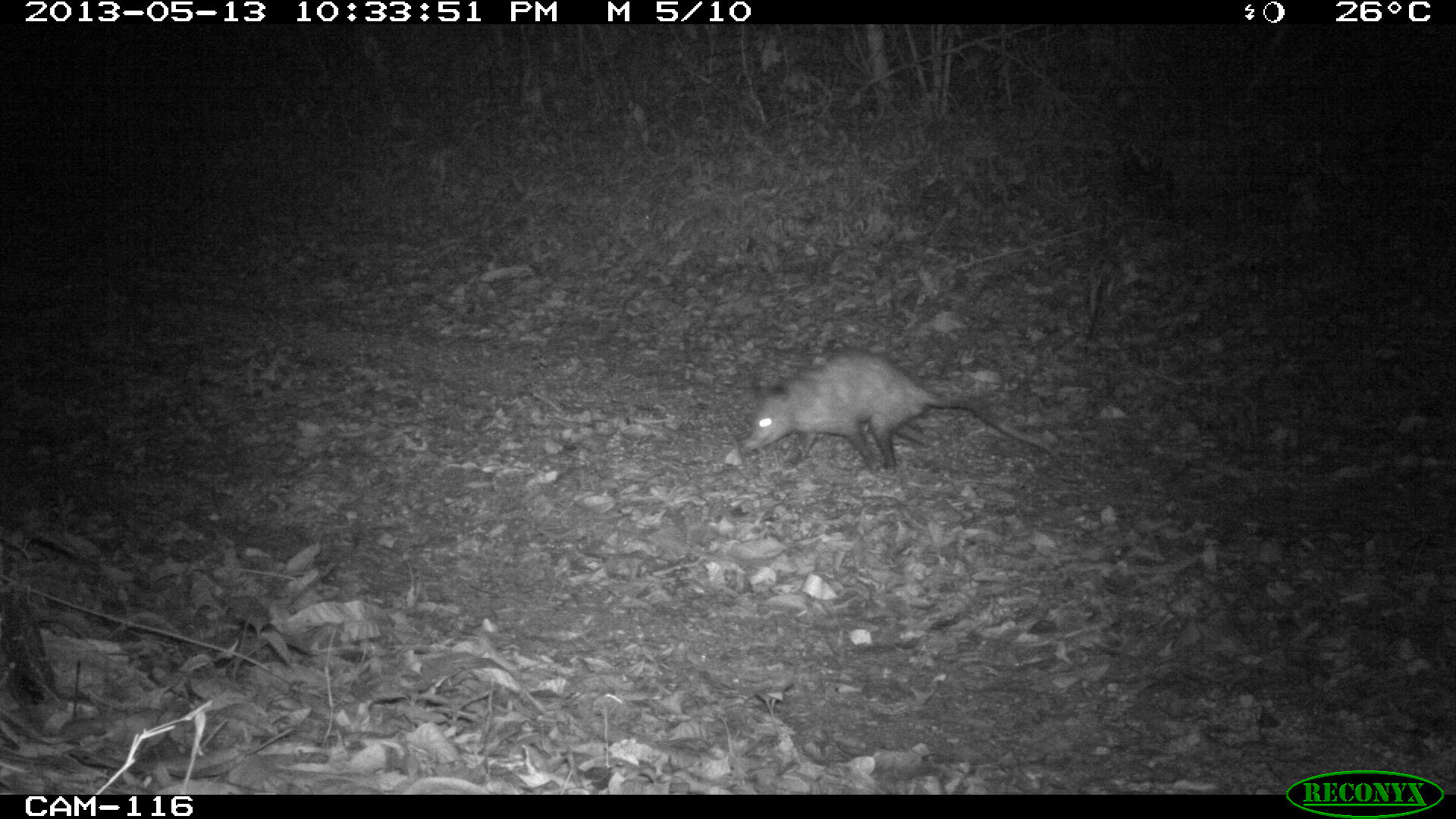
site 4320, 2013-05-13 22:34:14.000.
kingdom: Animalia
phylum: Chordata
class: Mammalia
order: Didelphimorphia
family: Didelphidae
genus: Didelphis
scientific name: Didelphis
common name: american opossums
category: didelphis sp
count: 1